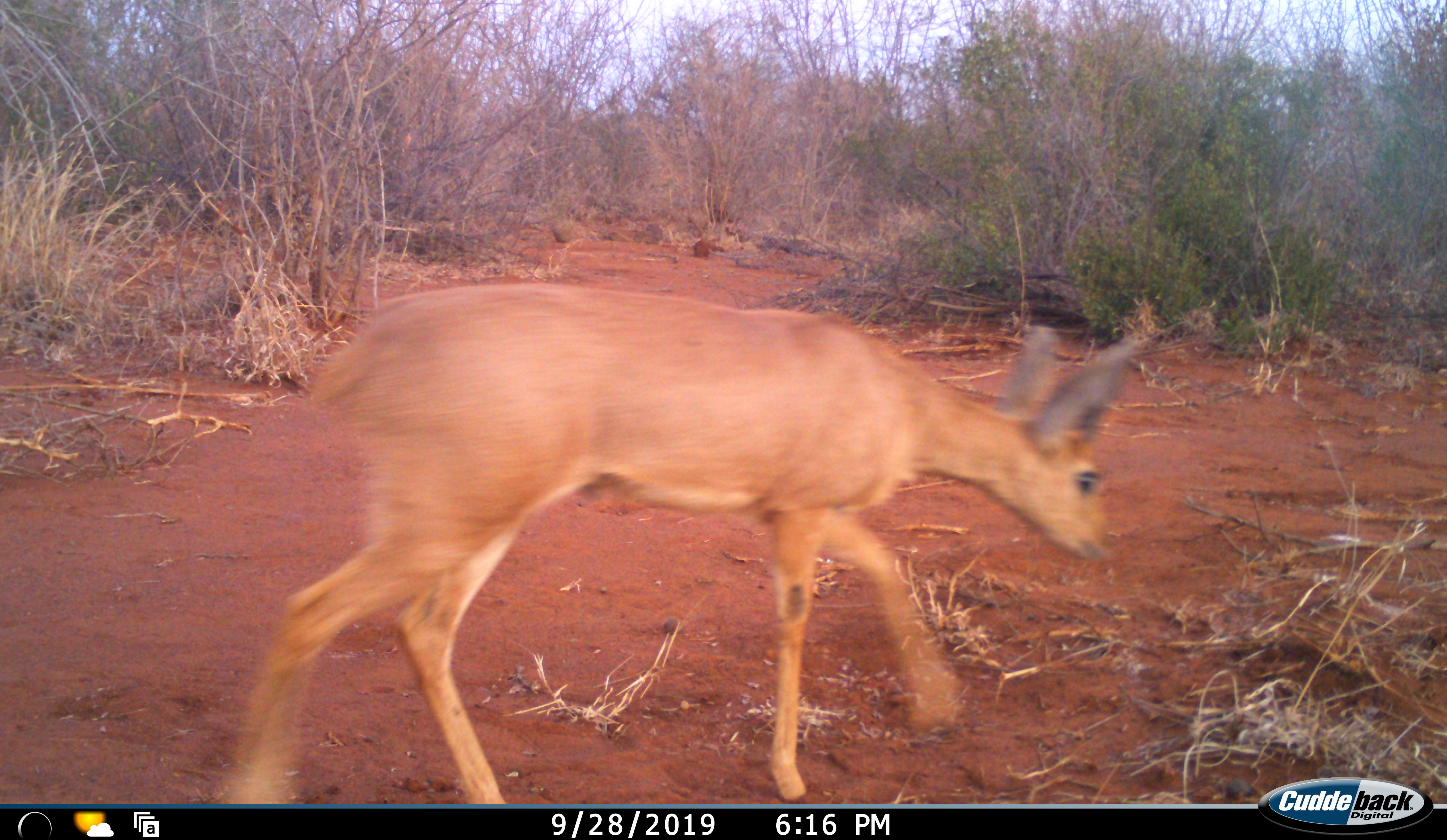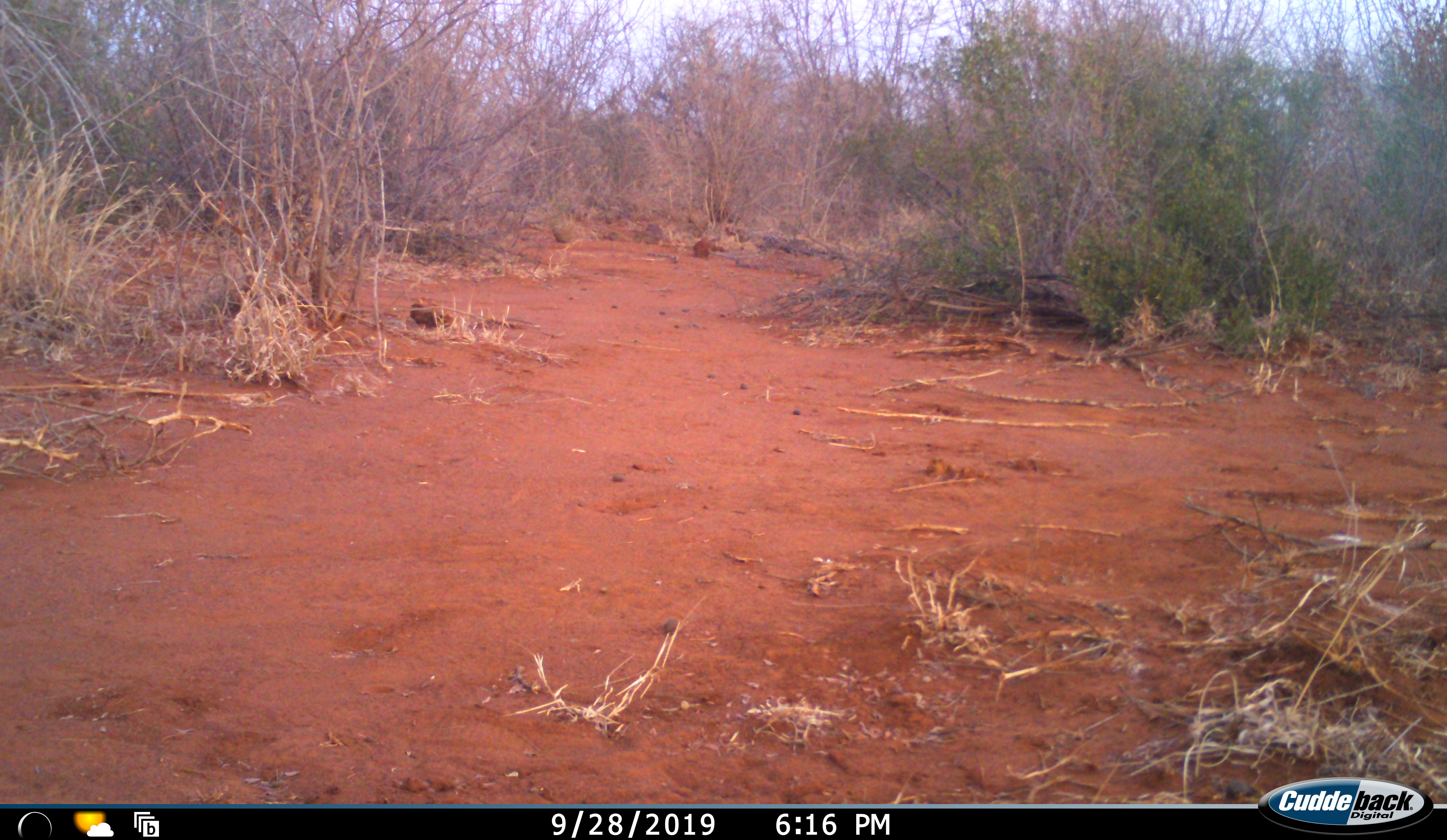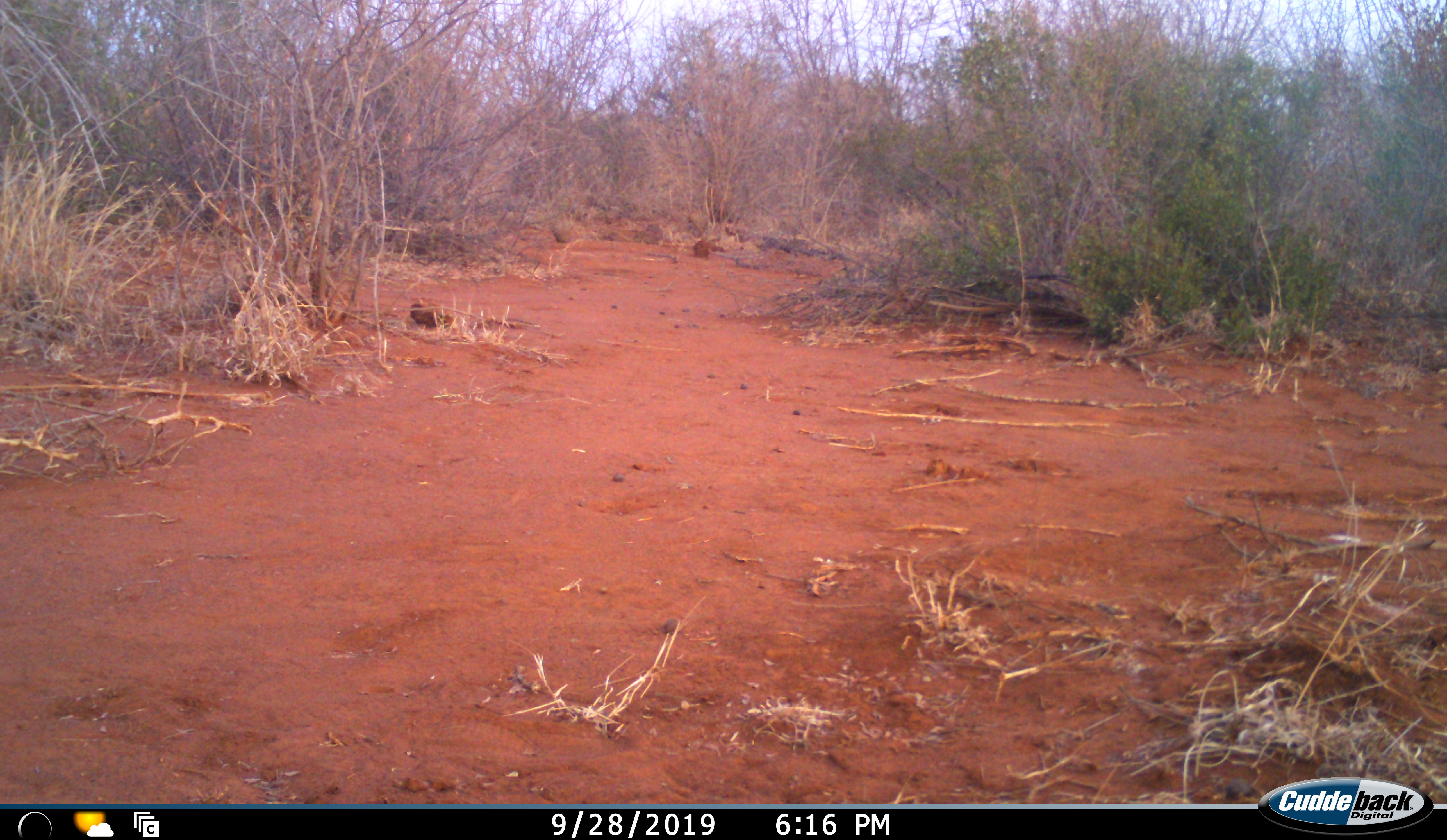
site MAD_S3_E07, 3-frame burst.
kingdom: Animalia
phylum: Chordata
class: Mammalia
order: Artiodactyla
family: Bovidae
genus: Redunca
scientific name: Redunca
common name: reedbuck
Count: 1.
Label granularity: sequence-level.